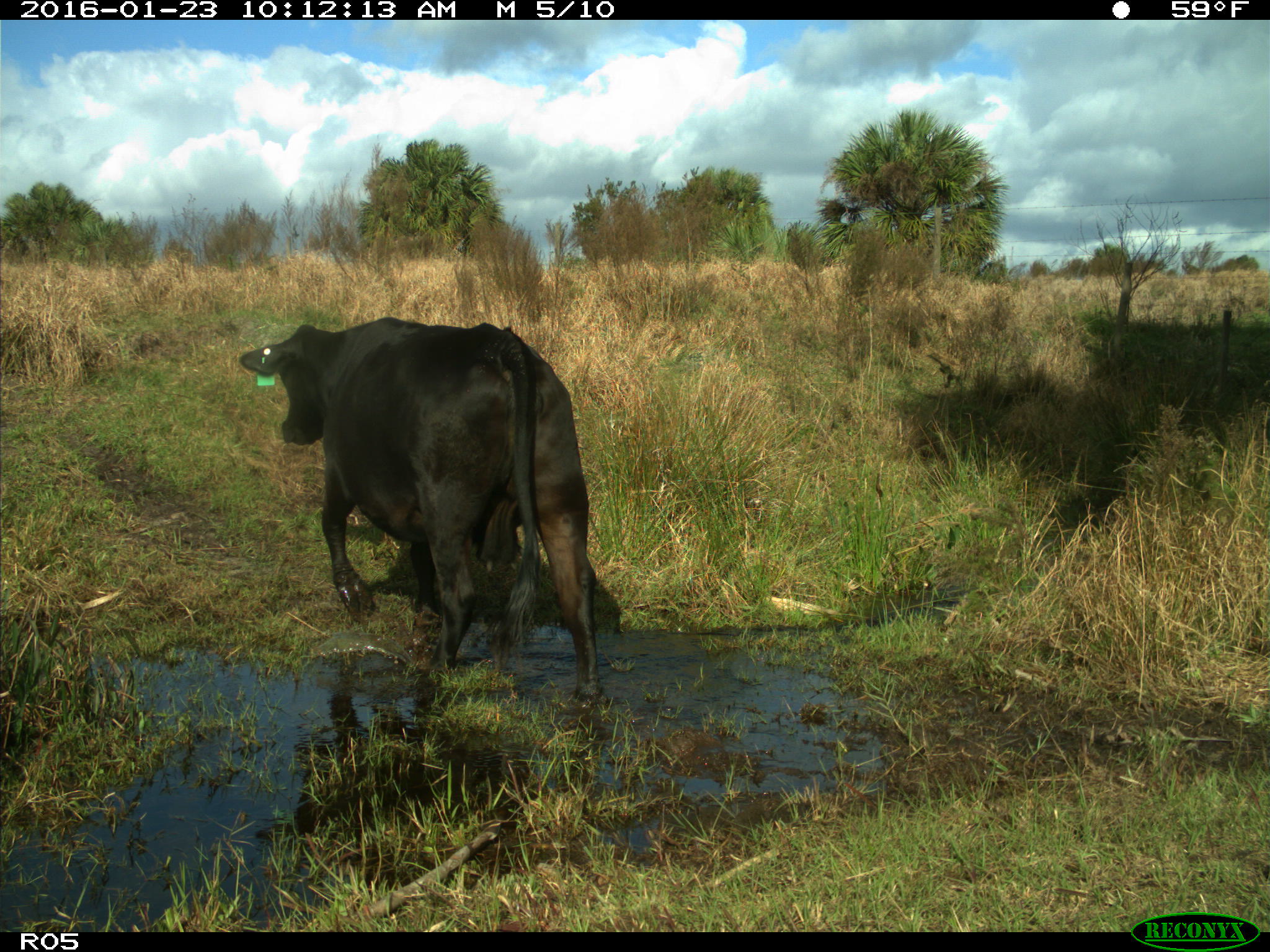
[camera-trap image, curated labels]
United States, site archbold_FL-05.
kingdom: Animalia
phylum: Chordata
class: Mammalia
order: Artiodactyla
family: Bovidae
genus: Bos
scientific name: Bos taurus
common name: domestic cow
Bos taurus (domestic cow).